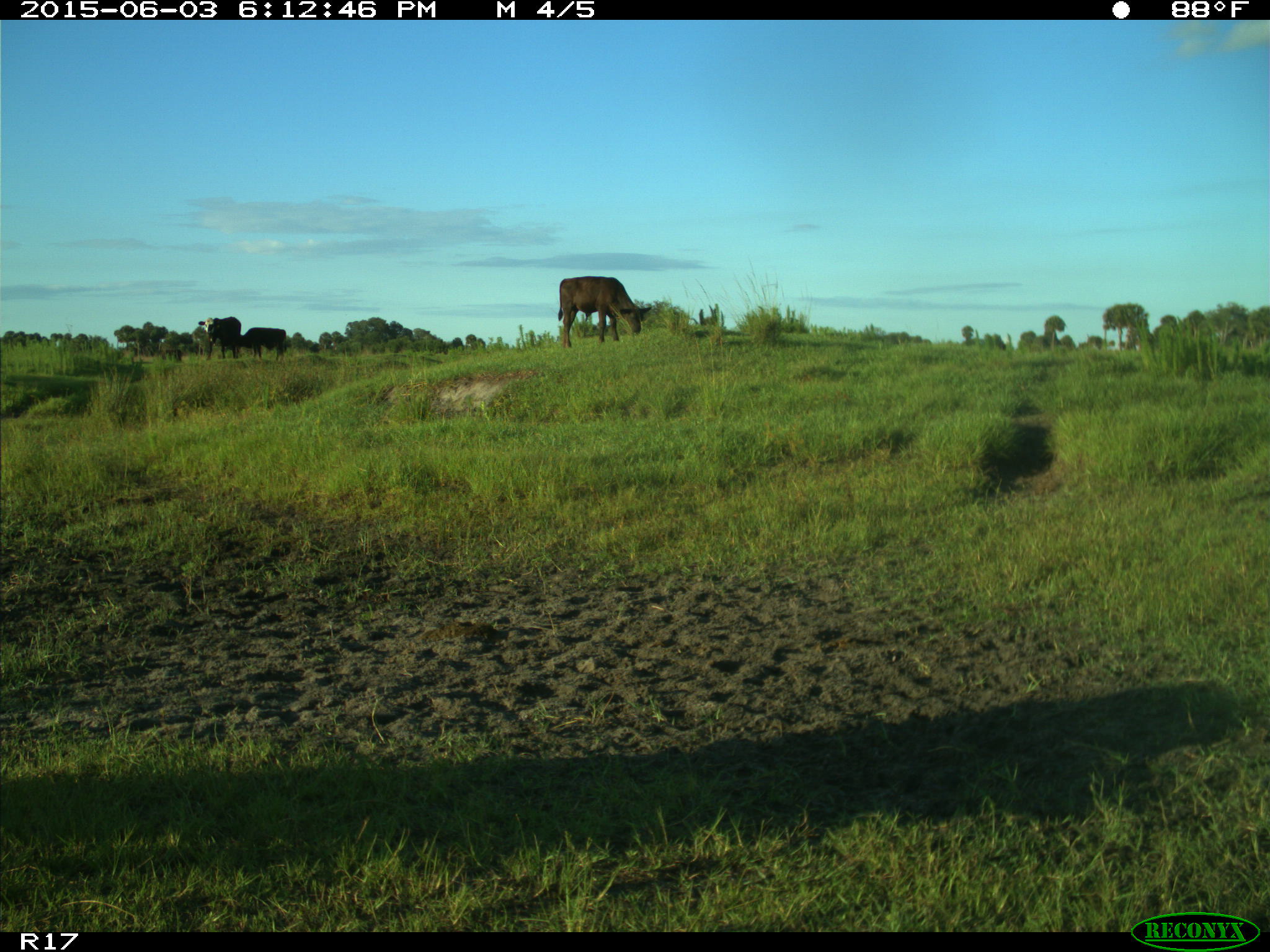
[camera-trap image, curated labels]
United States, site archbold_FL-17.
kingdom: Animalia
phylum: Chordata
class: Mammalia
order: Artiodactyla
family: Bovidae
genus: Bos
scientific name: Bos taurus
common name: domestic cow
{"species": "Bos taurus (domestic cow)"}